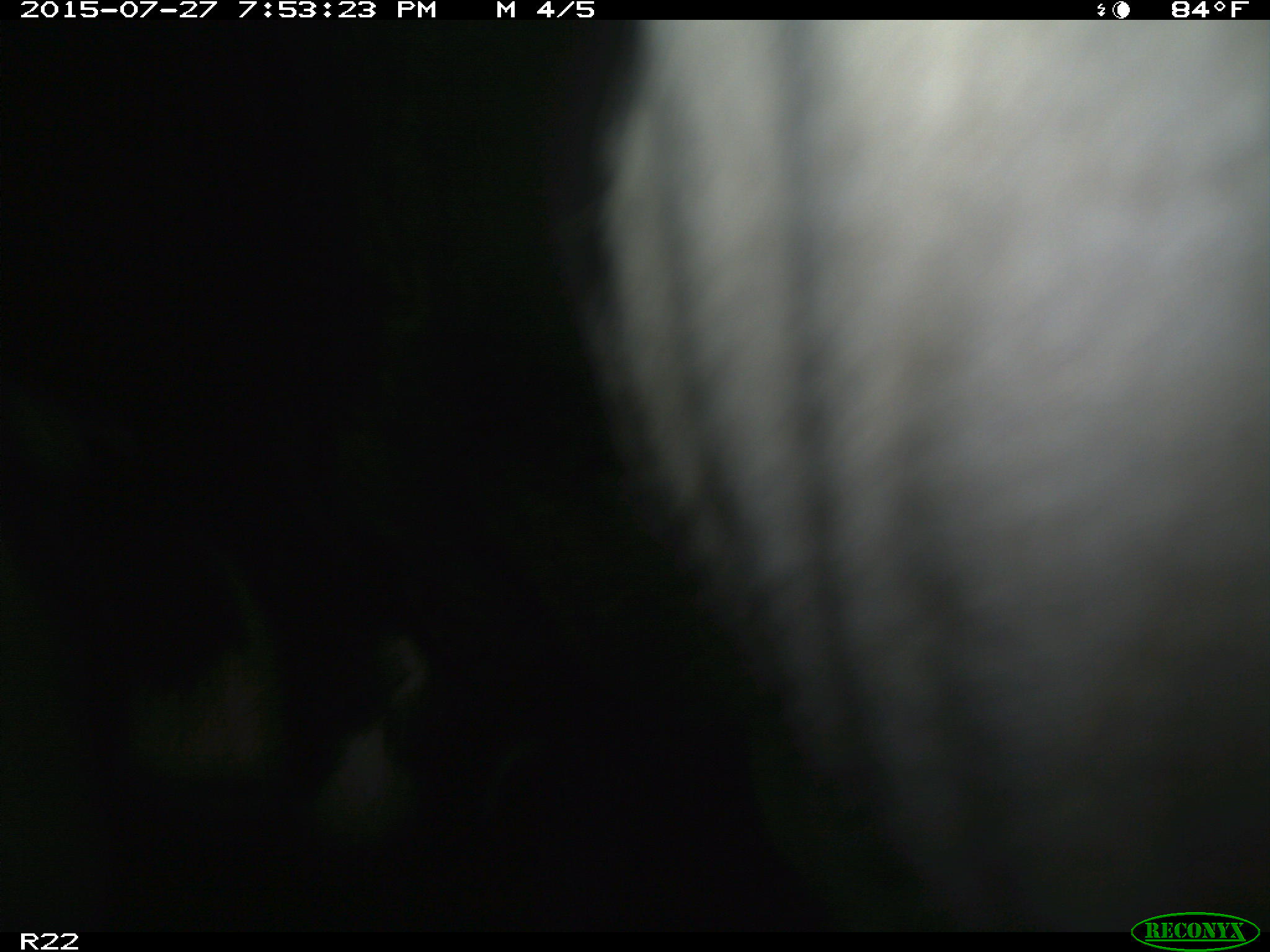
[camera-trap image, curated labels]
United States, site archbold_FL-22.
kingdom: Animalia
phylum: Chordata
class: Mammalia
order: Artiodactyla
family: Bovidae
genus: Bos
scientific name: Bos taurus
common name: domestic cow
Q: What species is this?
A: Bos taurus (domestic cow).